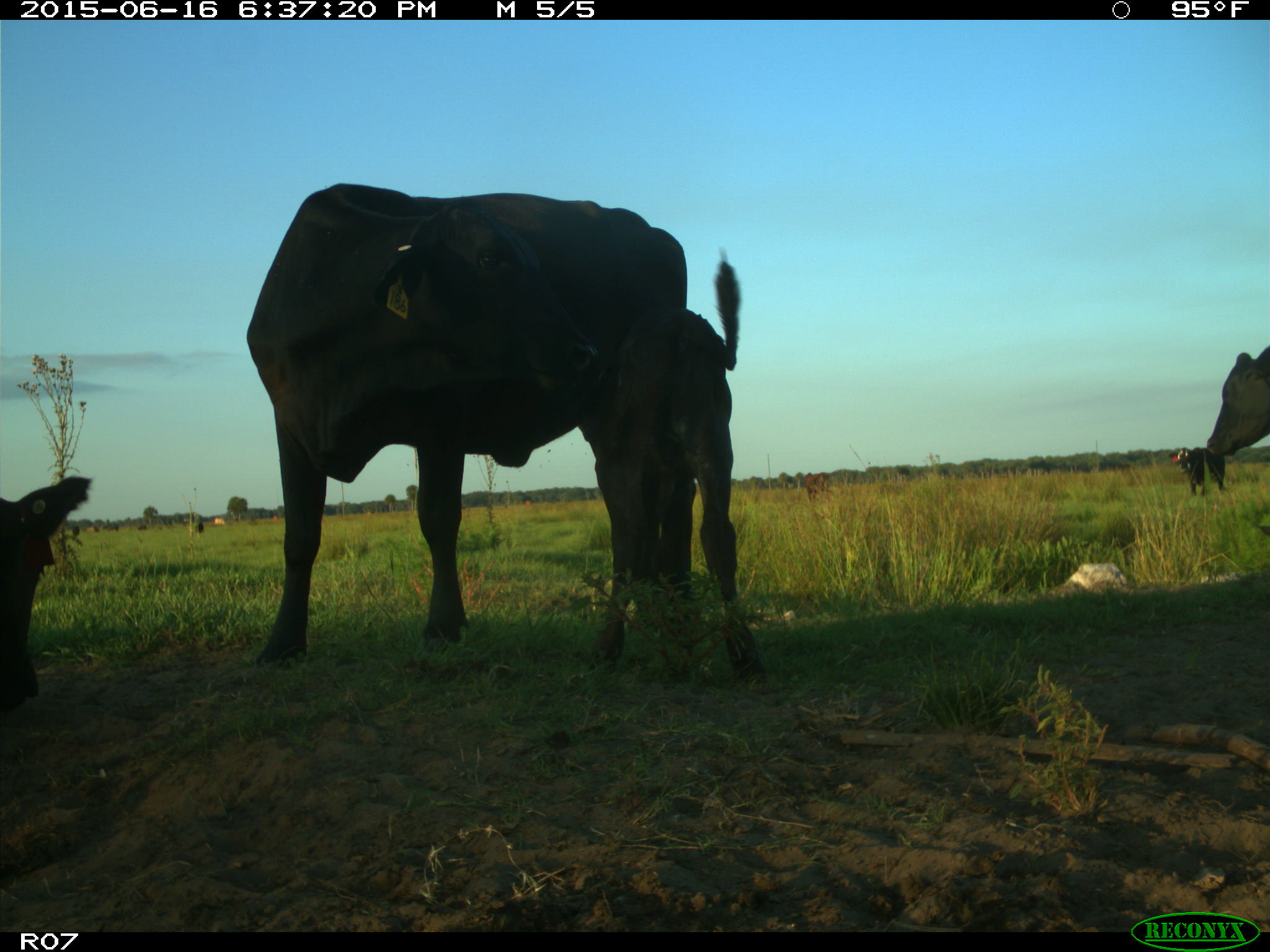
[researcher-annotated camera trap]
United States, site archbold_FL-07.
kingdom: Animalia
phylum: Chordata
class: Mammalia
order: Artiodactyla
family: Bovidae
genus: Bos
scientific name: Bos taurus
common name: domestic cow